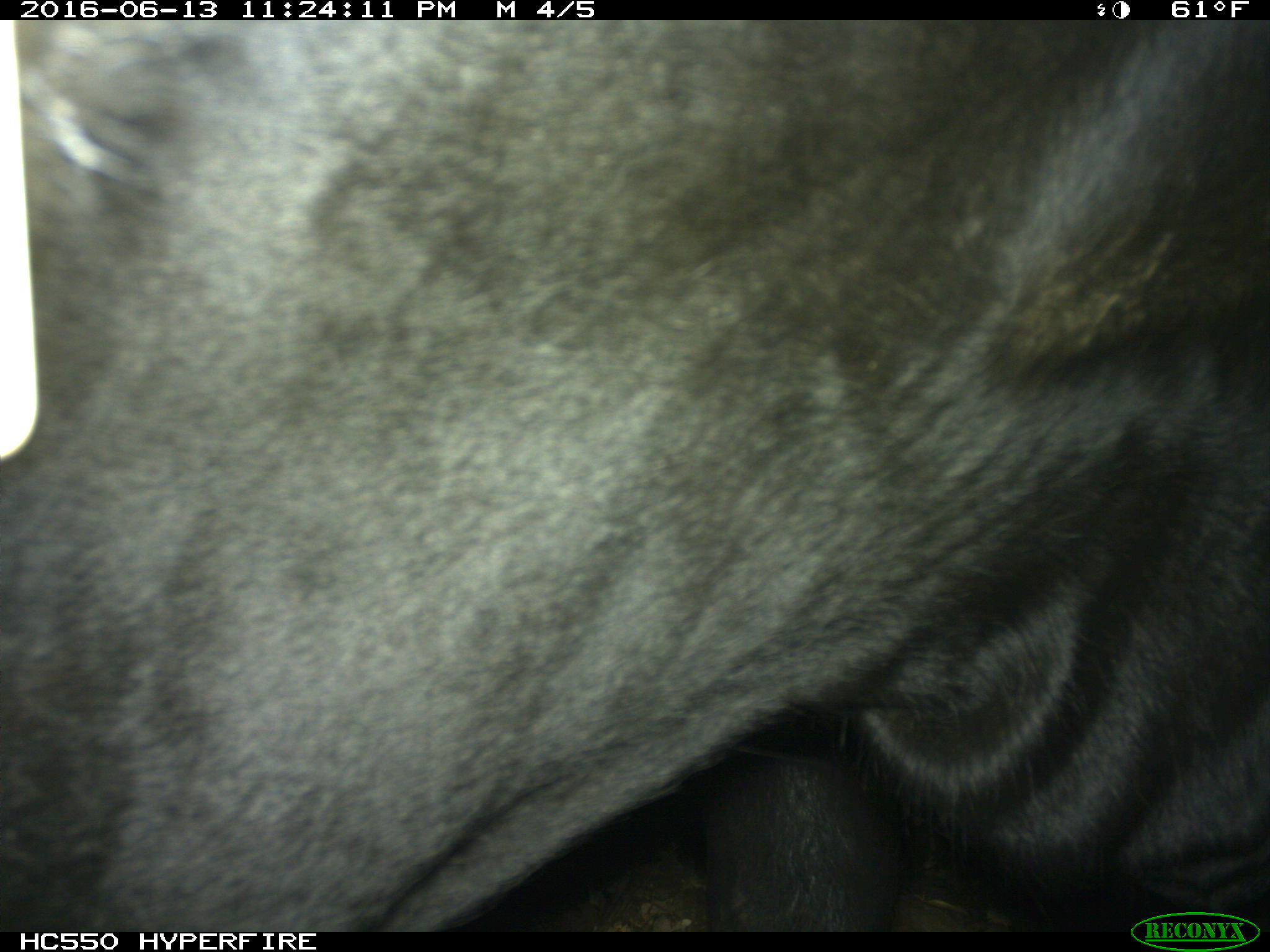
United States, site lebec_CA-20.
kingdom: Animalia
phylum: Chordata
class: Mammalia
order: Artiodactyla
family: Bovidae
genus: Bos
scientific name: Bos taurus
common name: domestic cow